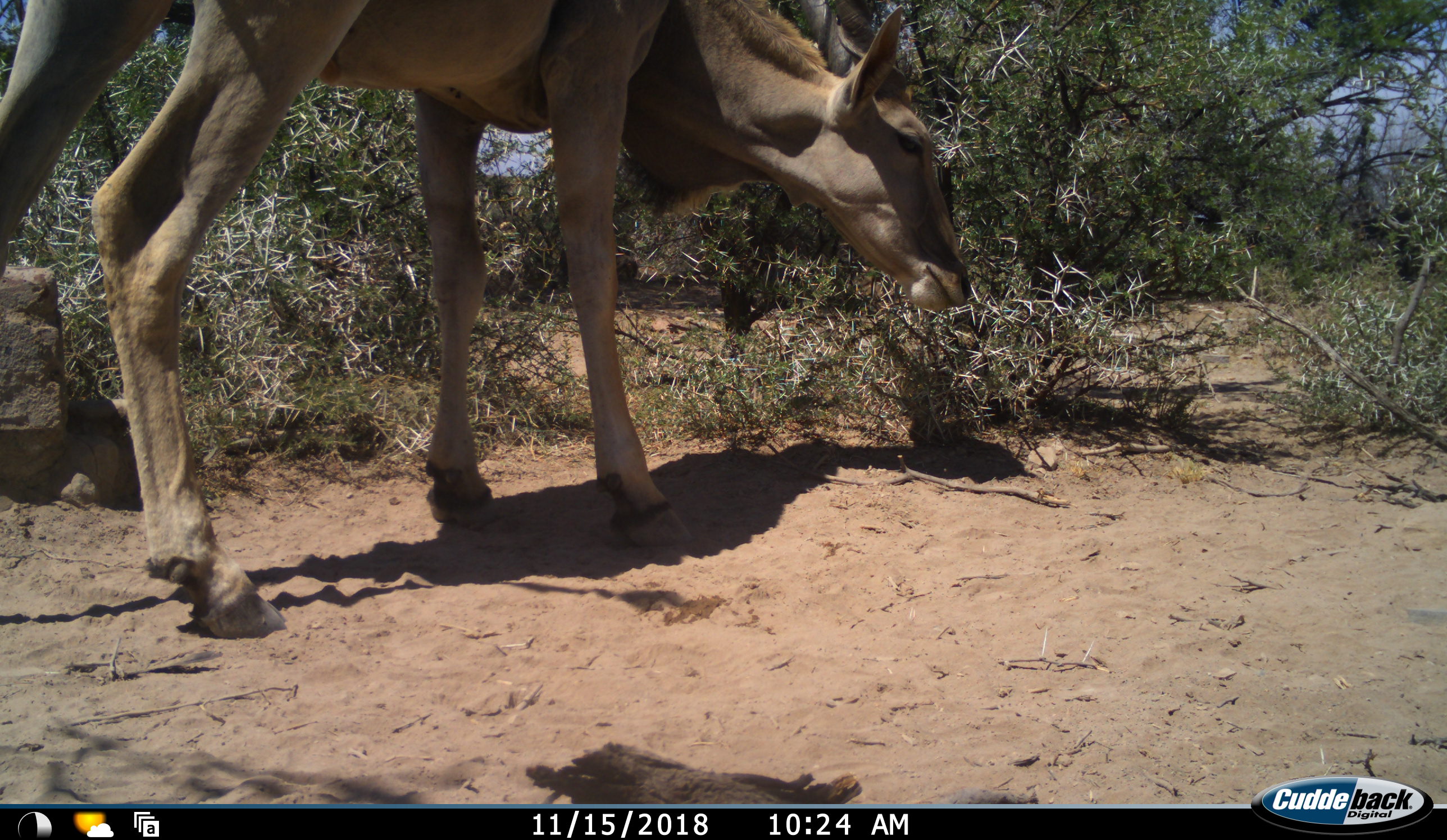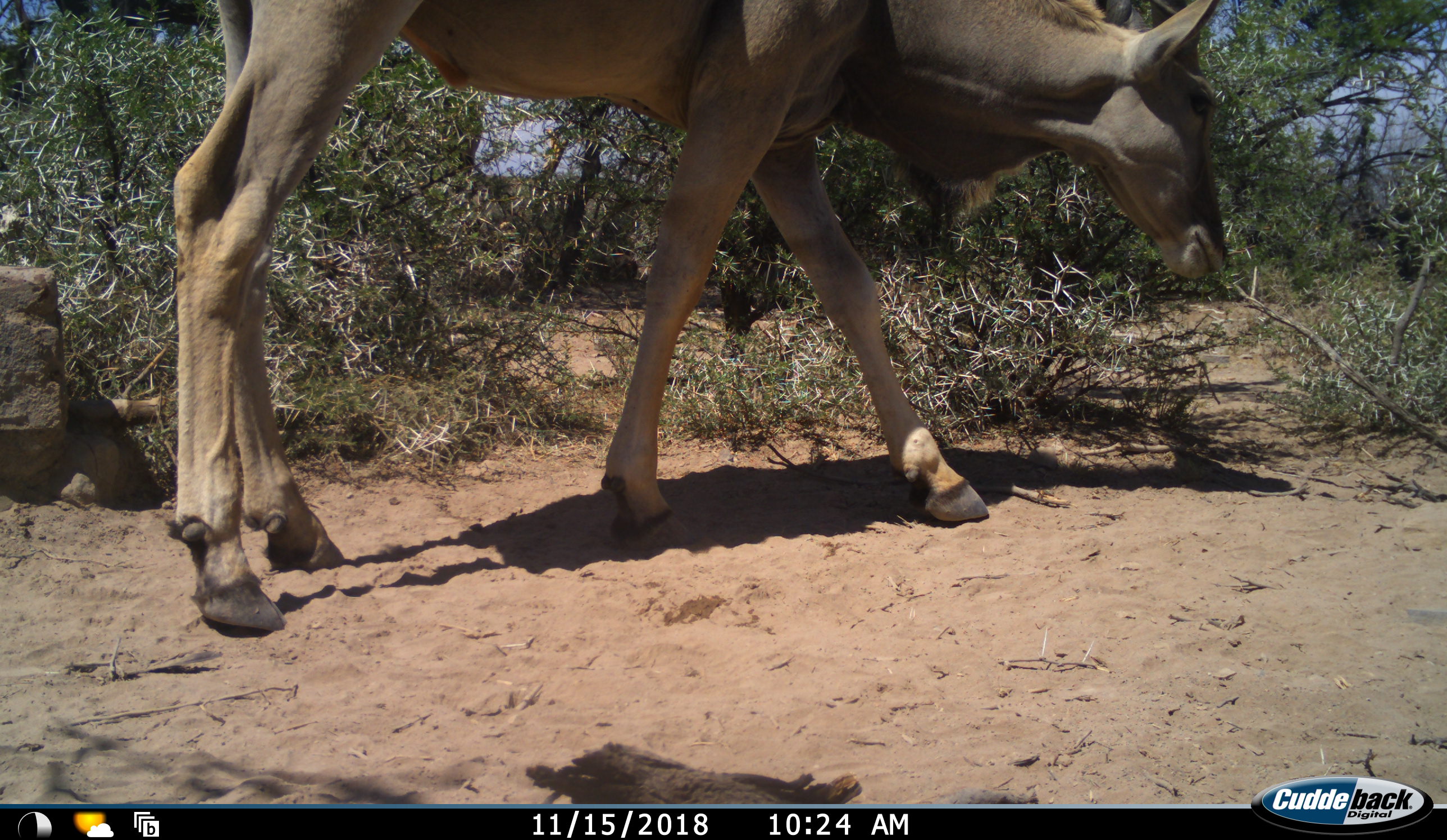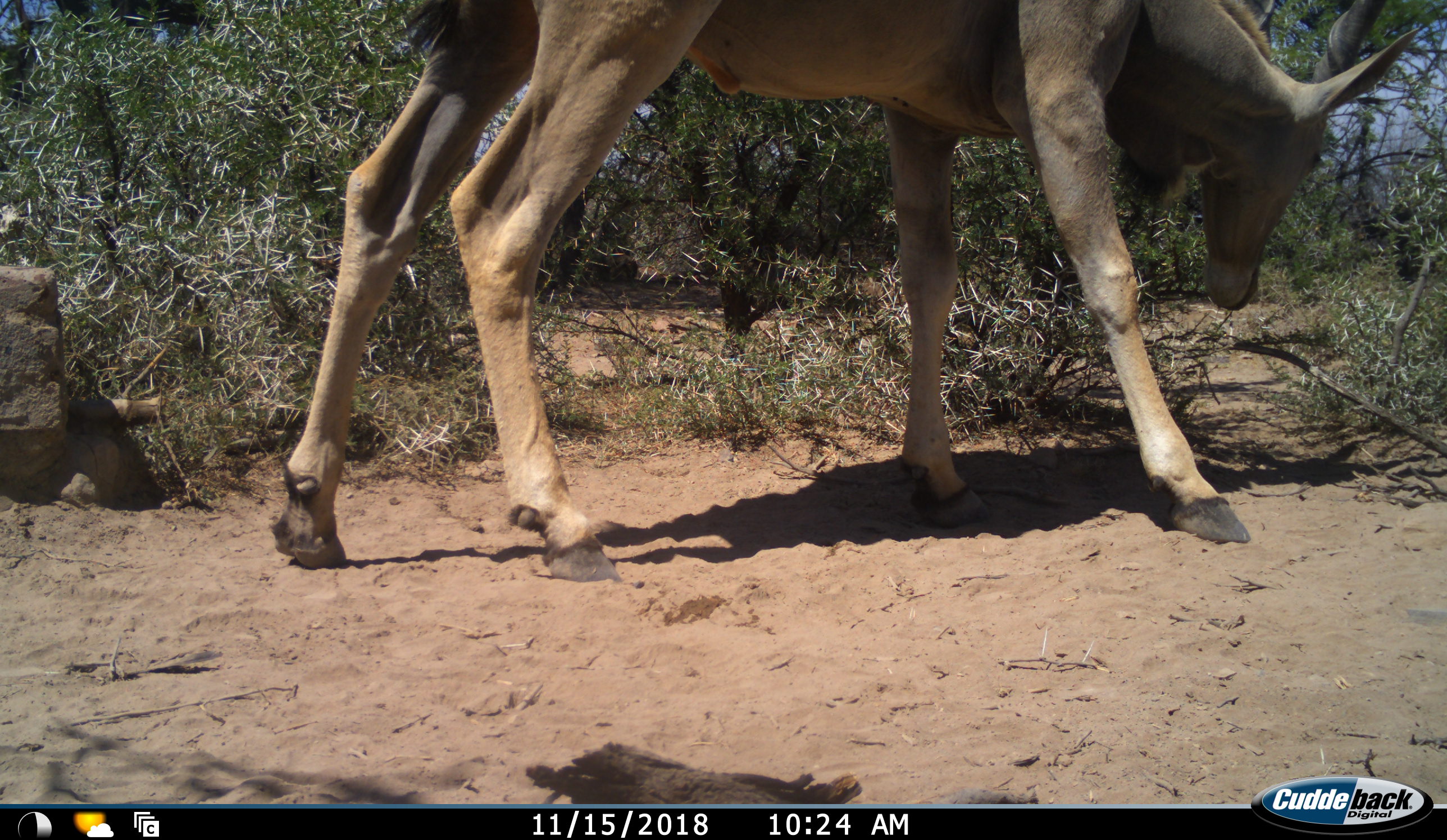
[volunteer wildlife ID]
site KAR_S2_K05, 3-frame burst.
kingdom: Animalia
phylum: Chordata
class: Mammalia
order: Artiodactyla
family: Bovidae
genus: Tragelaphus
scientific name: Tragelaphus oryx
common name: eland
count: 1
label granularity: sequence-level